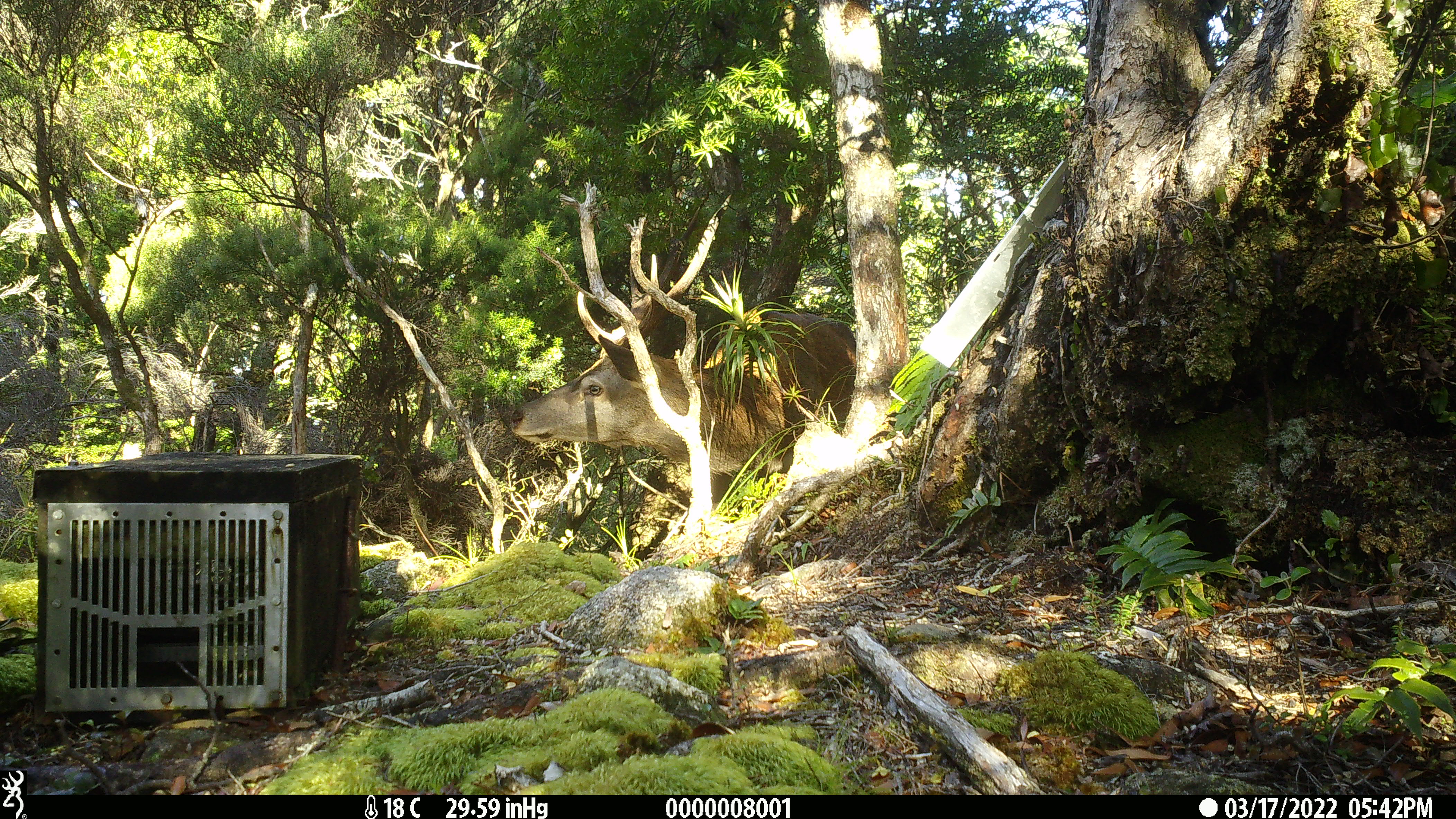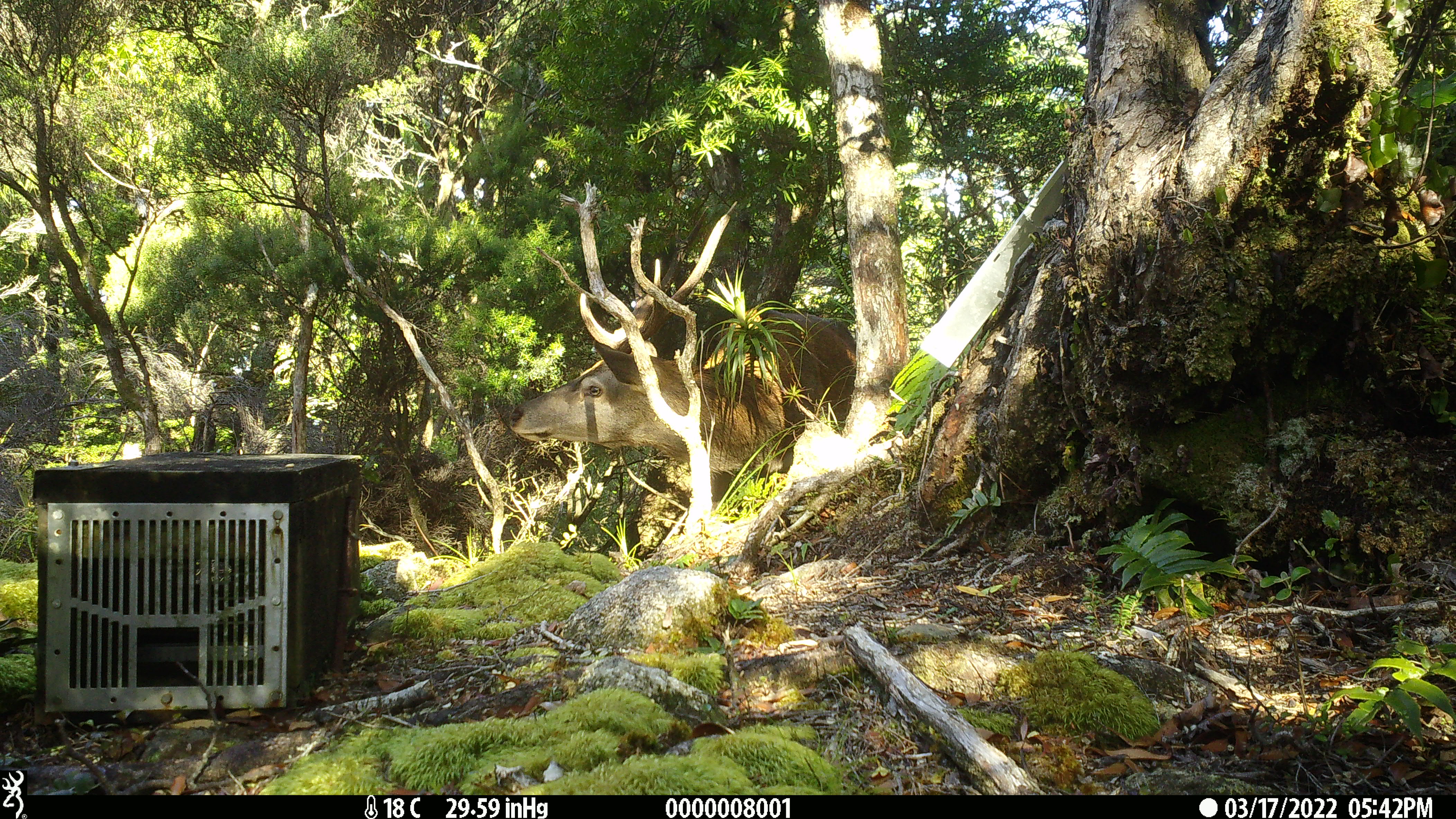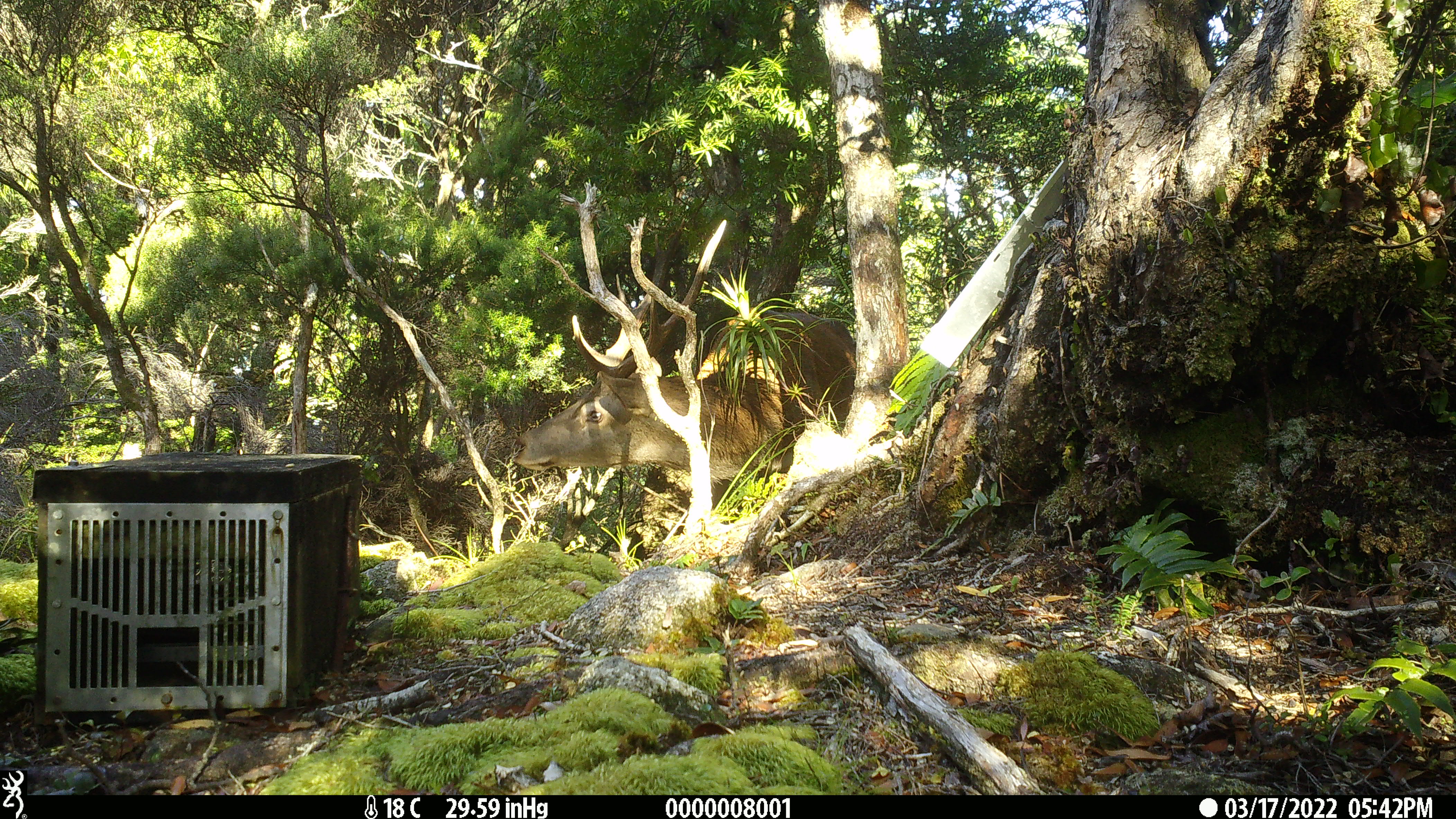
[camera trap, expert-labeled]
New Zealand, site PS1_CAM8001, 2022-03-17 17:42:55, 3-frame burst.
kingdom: Animalia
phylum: Chordata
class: Mammalia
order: Artiodactyla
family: Cervidae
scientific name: Cervidae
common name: deer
Deer (Cervidae).